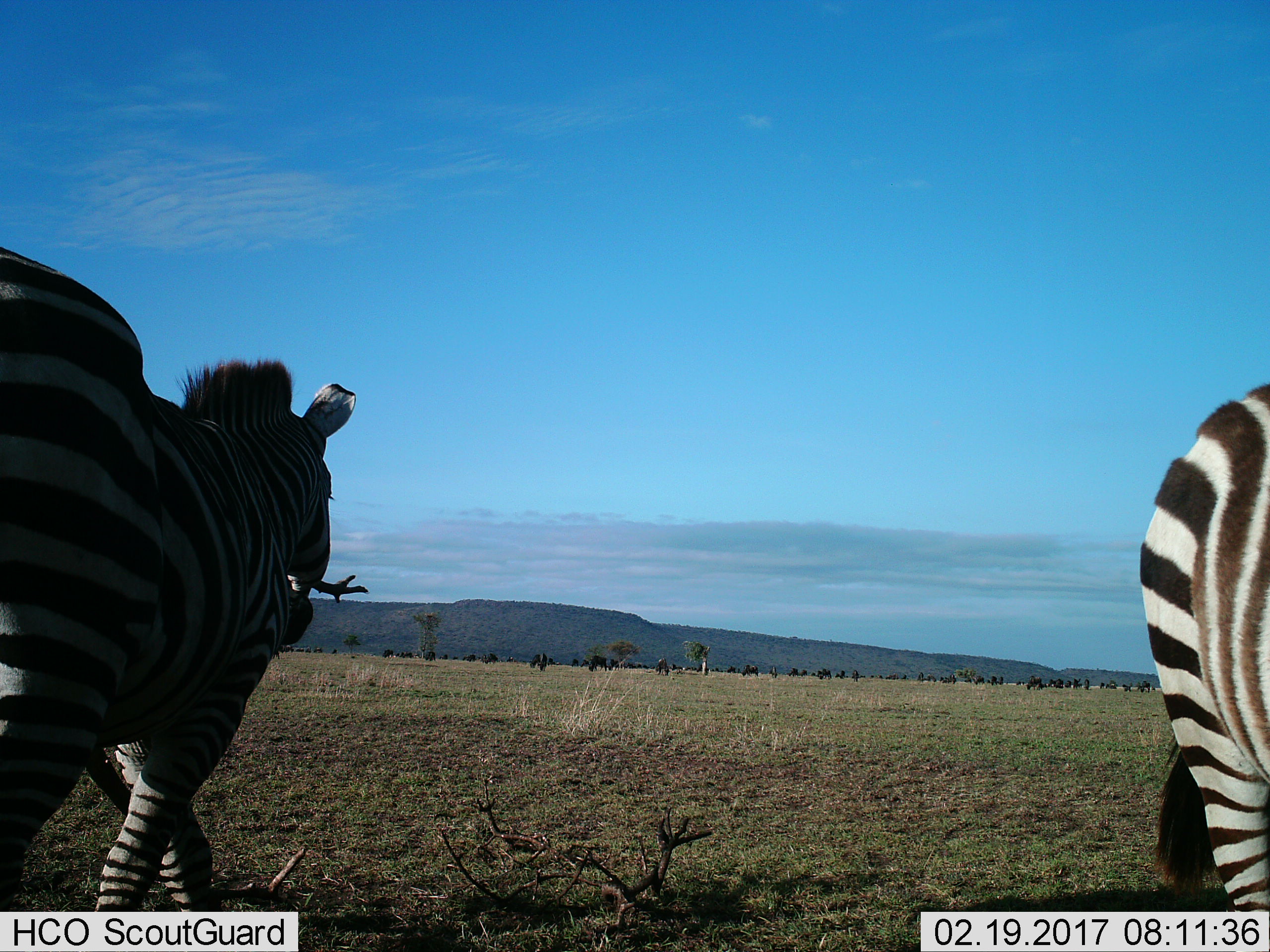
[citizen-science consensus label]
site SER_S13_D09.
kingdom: Animalia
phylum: Chordata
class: Mammalia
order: Perissodactyla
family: Equidae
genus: Equus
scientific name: Equus quagga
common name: plains zebra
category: zebraplains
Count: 2.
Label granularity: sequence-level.